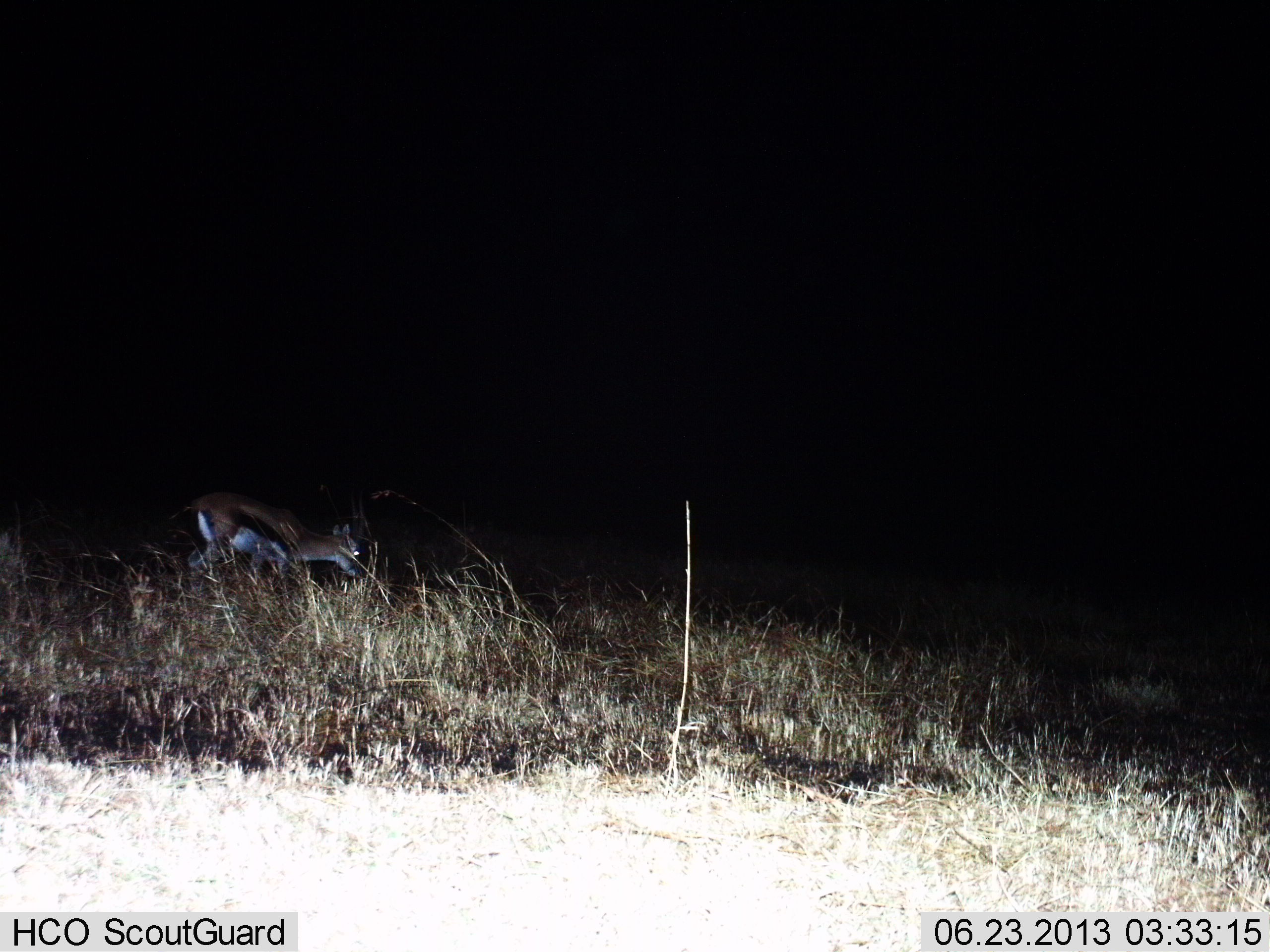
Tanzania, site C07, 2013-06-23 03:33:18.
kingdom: Animalia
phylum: Chordata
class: Mammalia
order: Artiodactyla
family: Bovidae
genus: Eudorcas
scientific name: Eudorcas thomsonii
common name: thomson's gazelle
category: gazellethomsons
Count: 1.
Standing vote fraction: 32%.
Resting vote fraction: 0%.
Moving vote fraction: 50%.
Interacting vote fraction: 0%.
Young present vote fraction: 0%.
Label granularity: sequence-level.